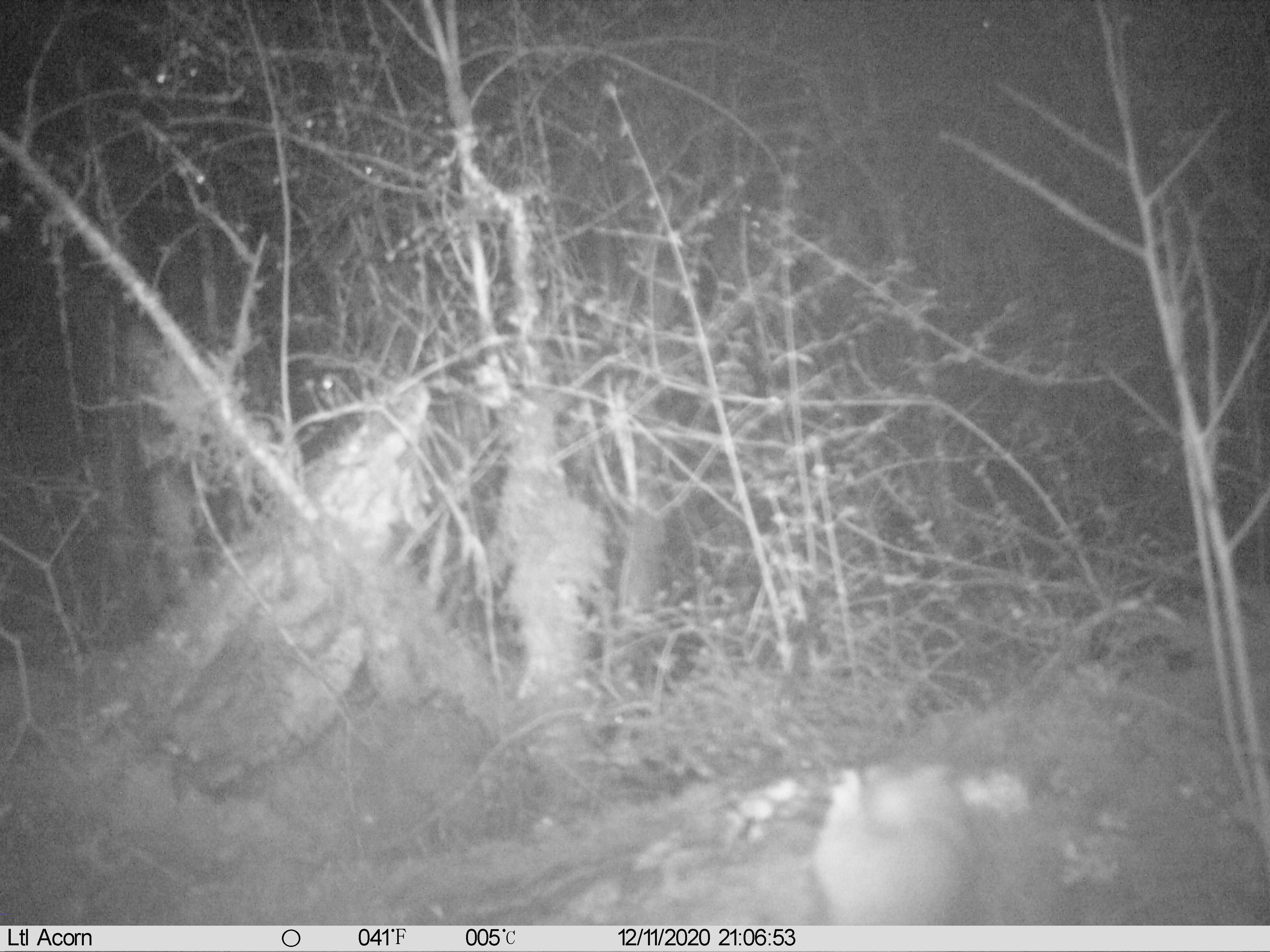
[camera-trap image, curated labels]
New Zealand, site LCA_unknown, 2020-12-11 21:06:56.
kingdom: Animalia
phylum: Chordata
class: Mammalia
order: Carnivora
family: Mustelidae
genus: Mustela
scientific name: Mustela erminea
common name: stoat